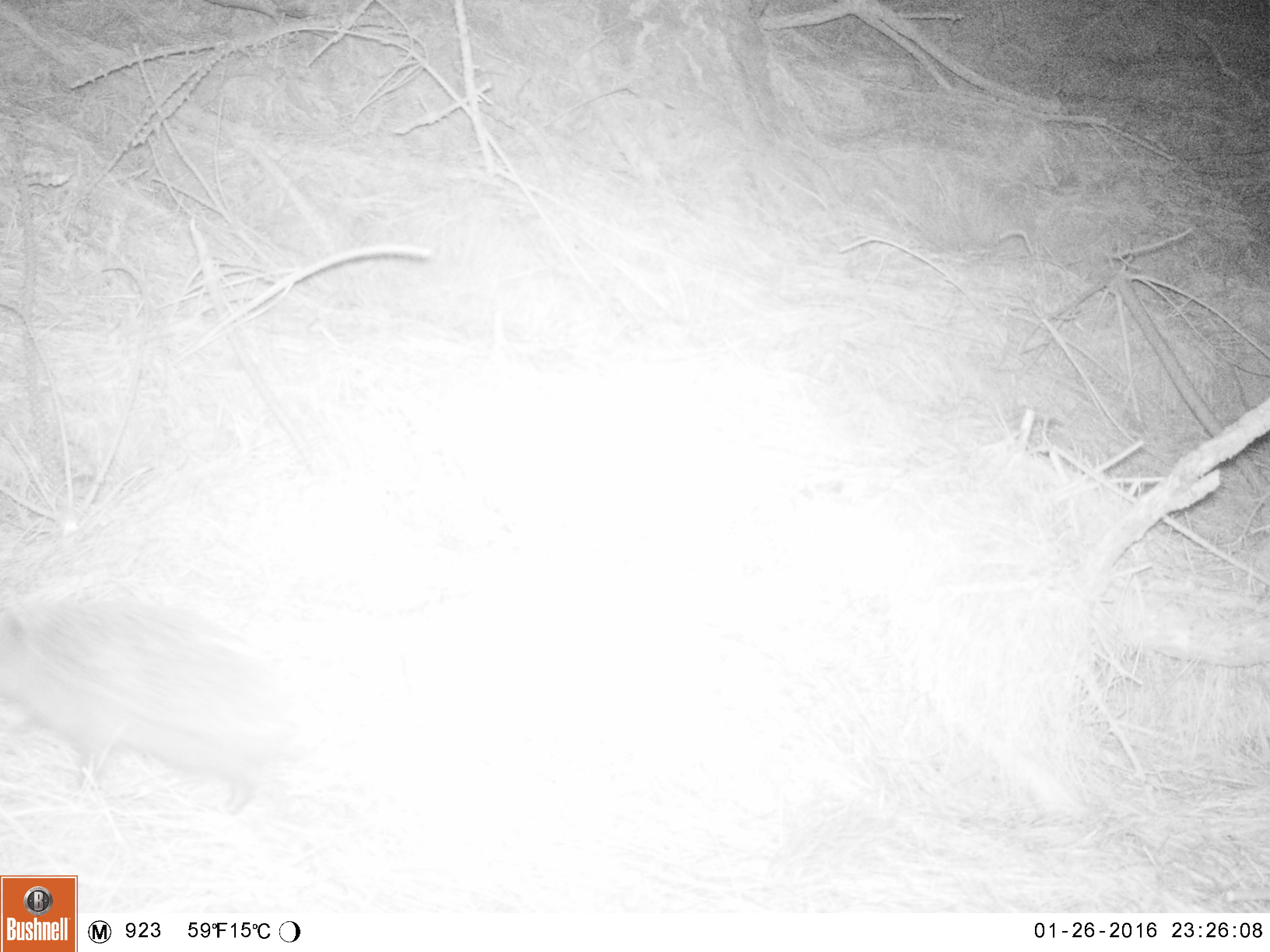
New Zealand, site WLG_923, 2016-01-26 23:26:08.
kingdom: Animalia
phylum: Chordata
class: Mammalia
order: Eulipotyphla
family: Erinaceidae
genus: Erinaceus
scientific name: Erinaceus europaeus europaeus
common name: european hedgehog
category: hedgehog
Hedgehog (european hedgehog) (Erinaceus europaeus europaeus).